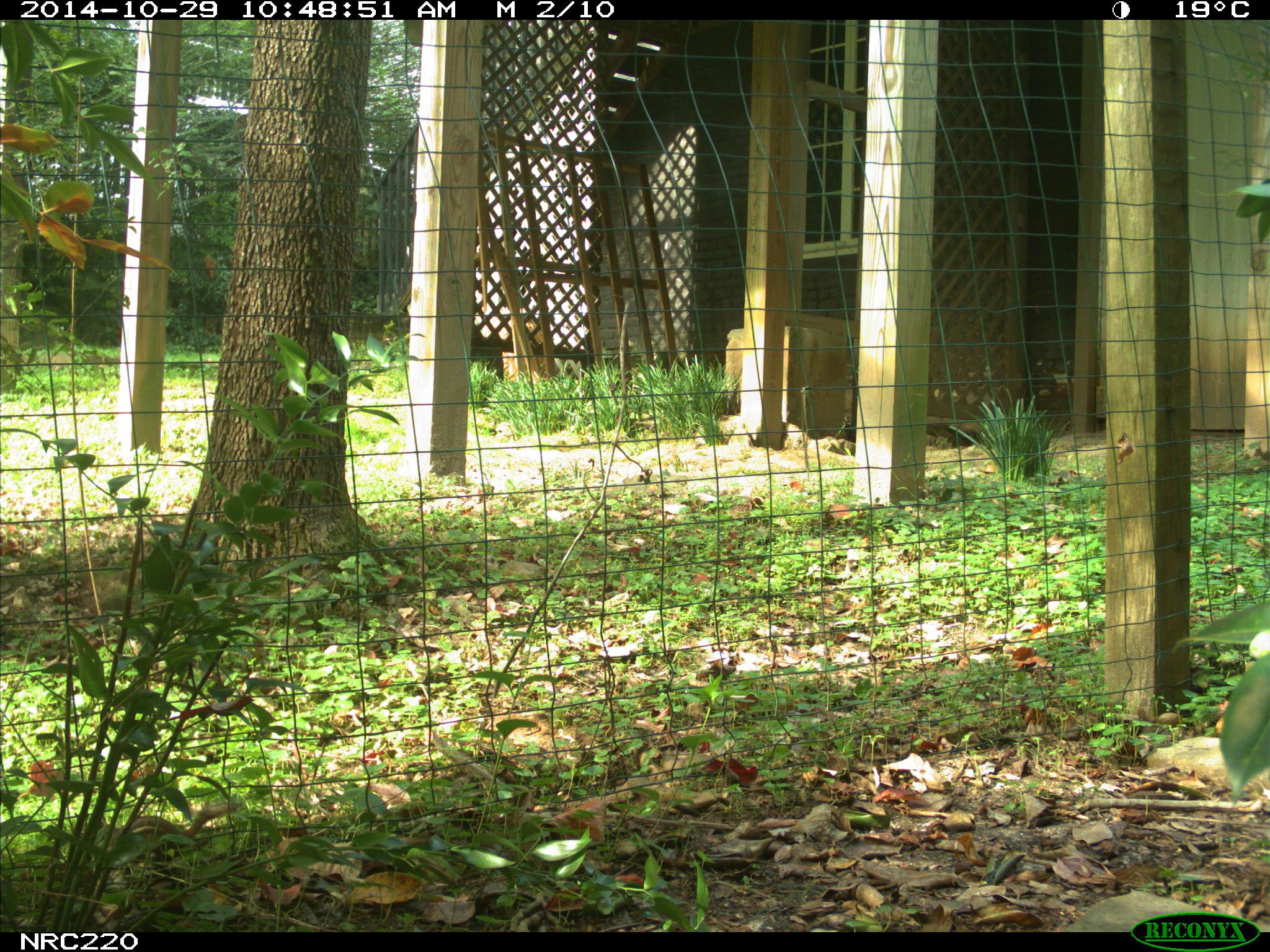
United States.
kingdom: Animalia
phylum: Chordata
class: Mammalia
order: Rodentia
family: Sciuridae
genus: Tamias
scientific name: Tamias striatus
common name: eastern chipmunk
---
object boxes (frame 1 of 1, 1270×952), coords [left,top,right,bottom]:
Eastern Chipmunk: [124,799,241,851]